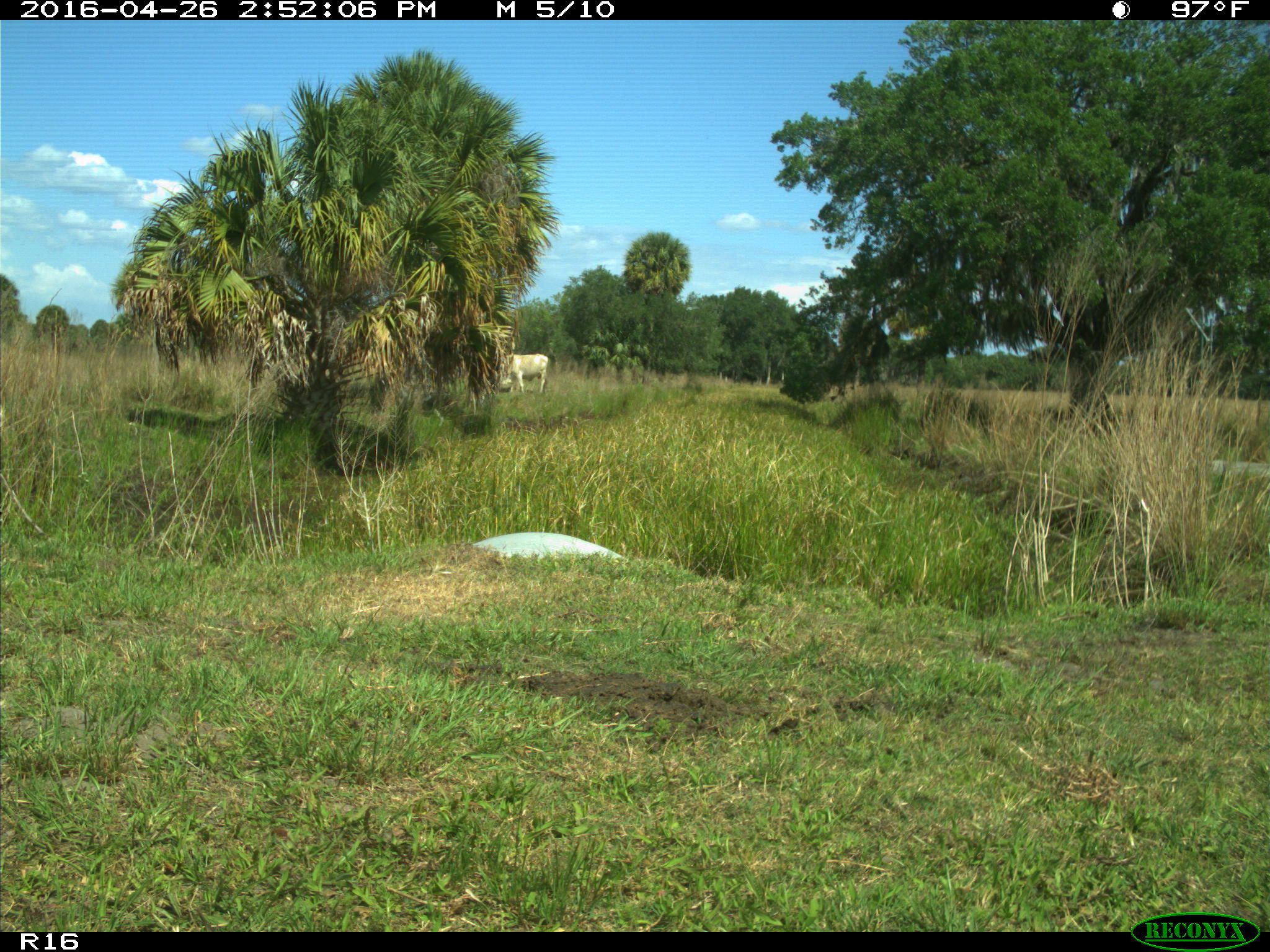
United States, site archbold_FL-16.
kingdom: Animalia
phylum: Chordata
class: Mammalia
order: Artiodactyla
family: Bovidae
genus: Bos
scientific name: Bos taurus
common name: domestic cow